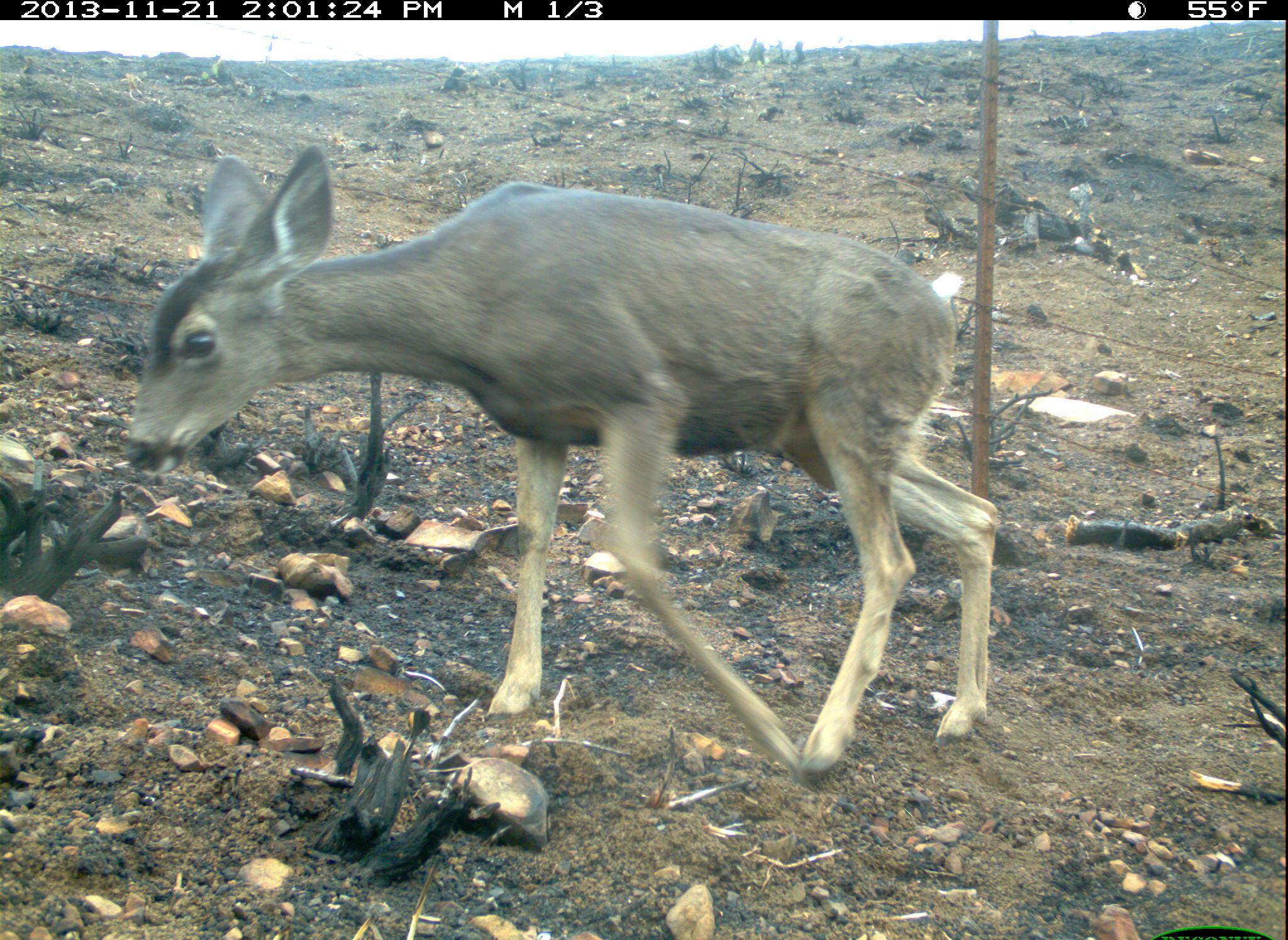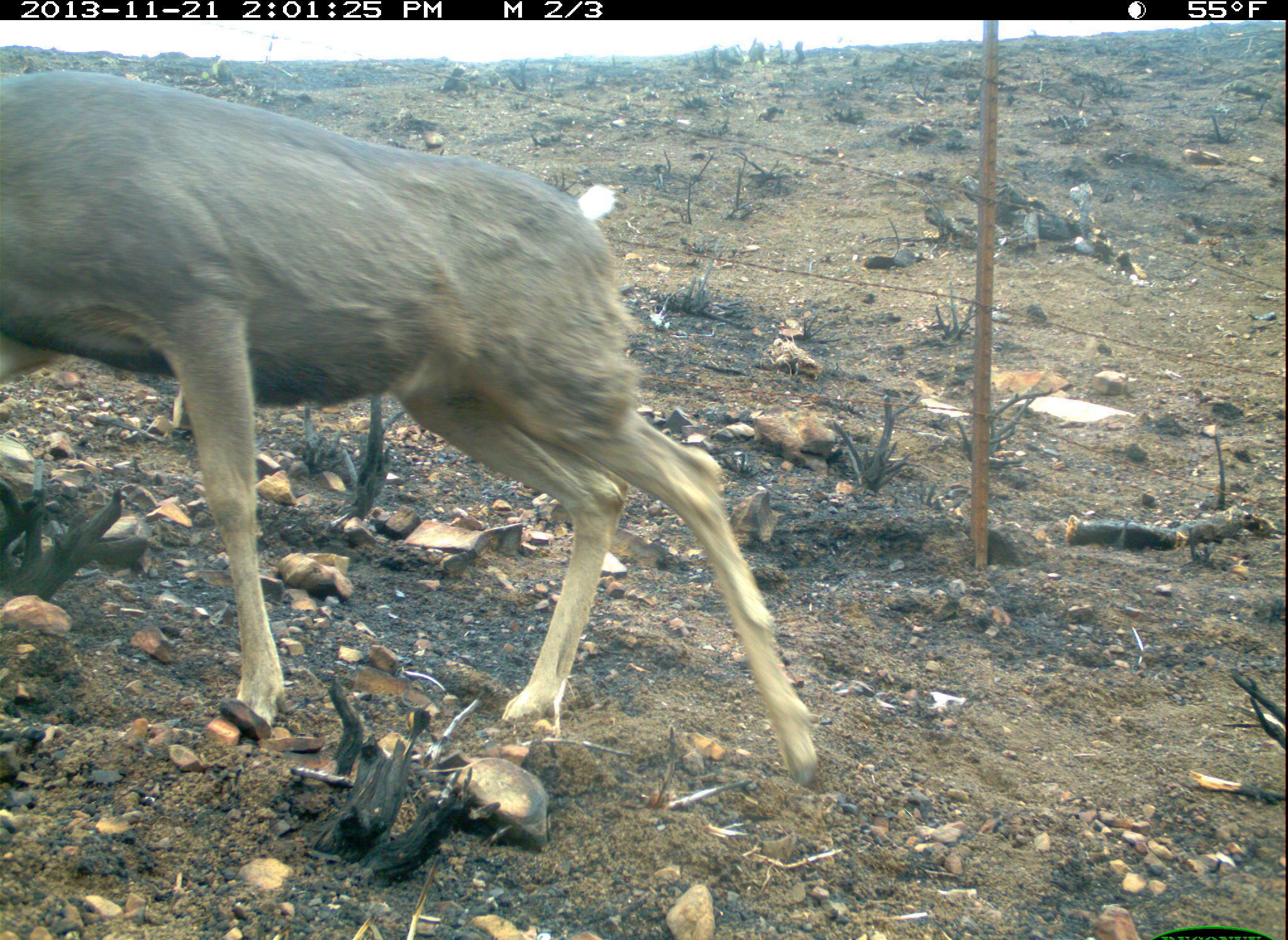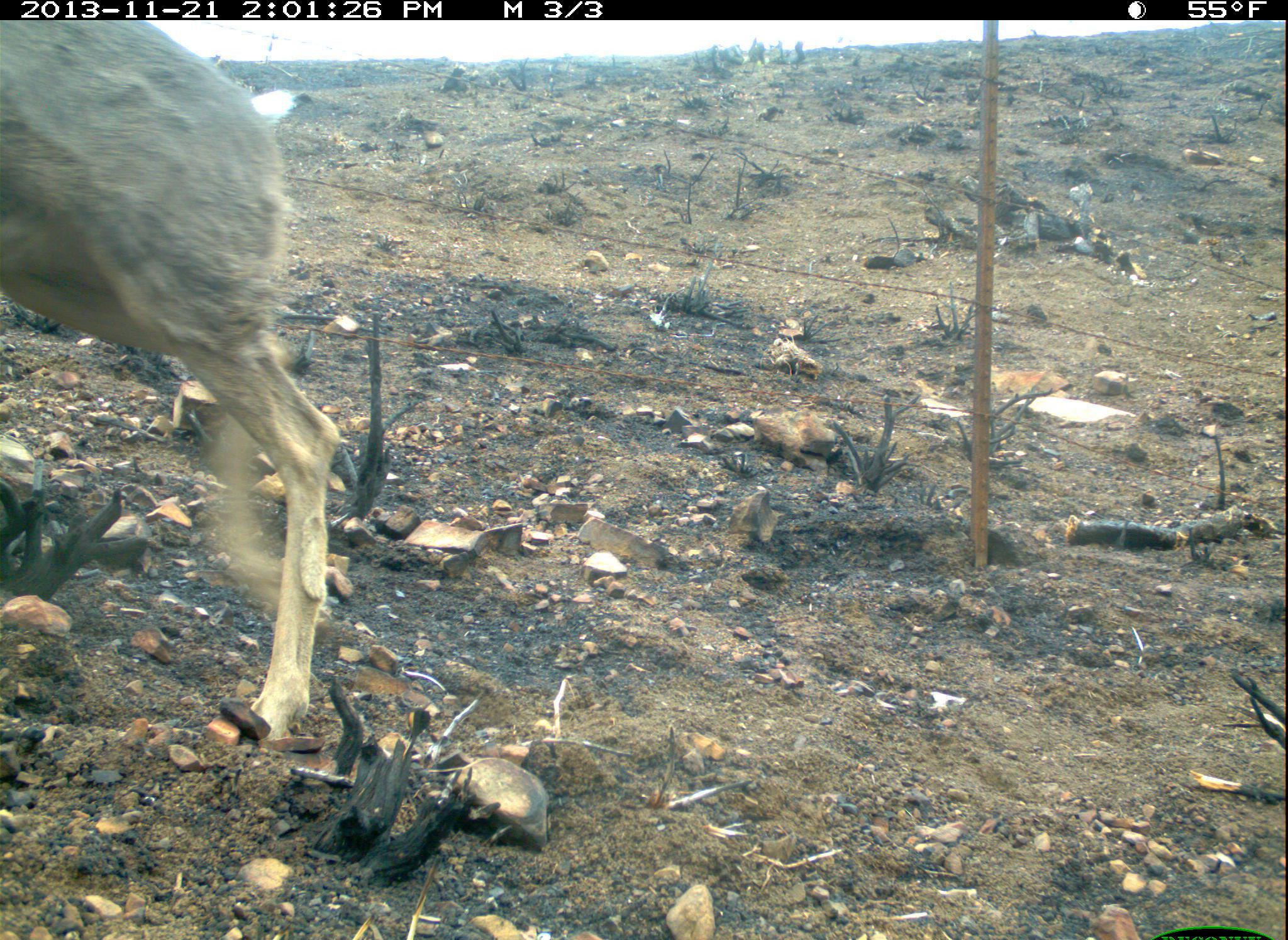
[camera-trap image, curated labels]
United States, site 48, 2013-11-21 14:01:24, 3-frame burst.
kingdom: Animalia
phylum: Chordata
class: Mammalia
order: Artiodactyla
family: Cervidae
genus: Odocoileus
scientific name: Odocoileus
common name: deer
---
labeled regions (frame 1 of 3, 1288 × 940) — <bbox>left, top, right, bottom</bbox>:
deer: <bbox>120, 143, 1000, 785</bbox>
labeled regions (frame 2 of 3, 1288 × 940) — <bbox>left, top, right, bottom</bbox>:
deer: <bbox>0, 70, 823, 795</bbox>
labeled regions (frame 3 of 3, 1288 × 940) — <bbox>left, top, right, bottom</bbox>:
deer: <bbox>0, 18, 346, 755</bbox>